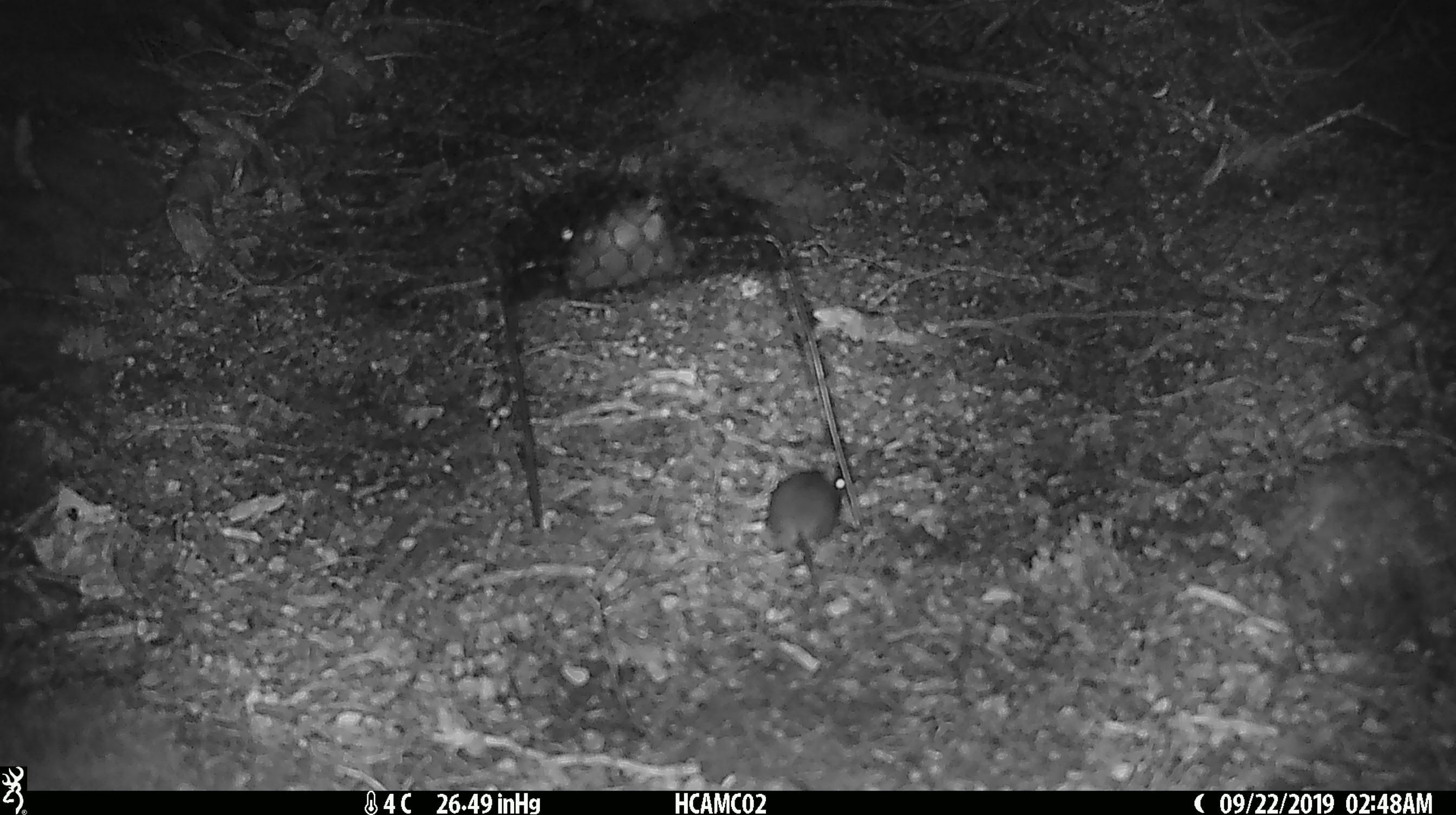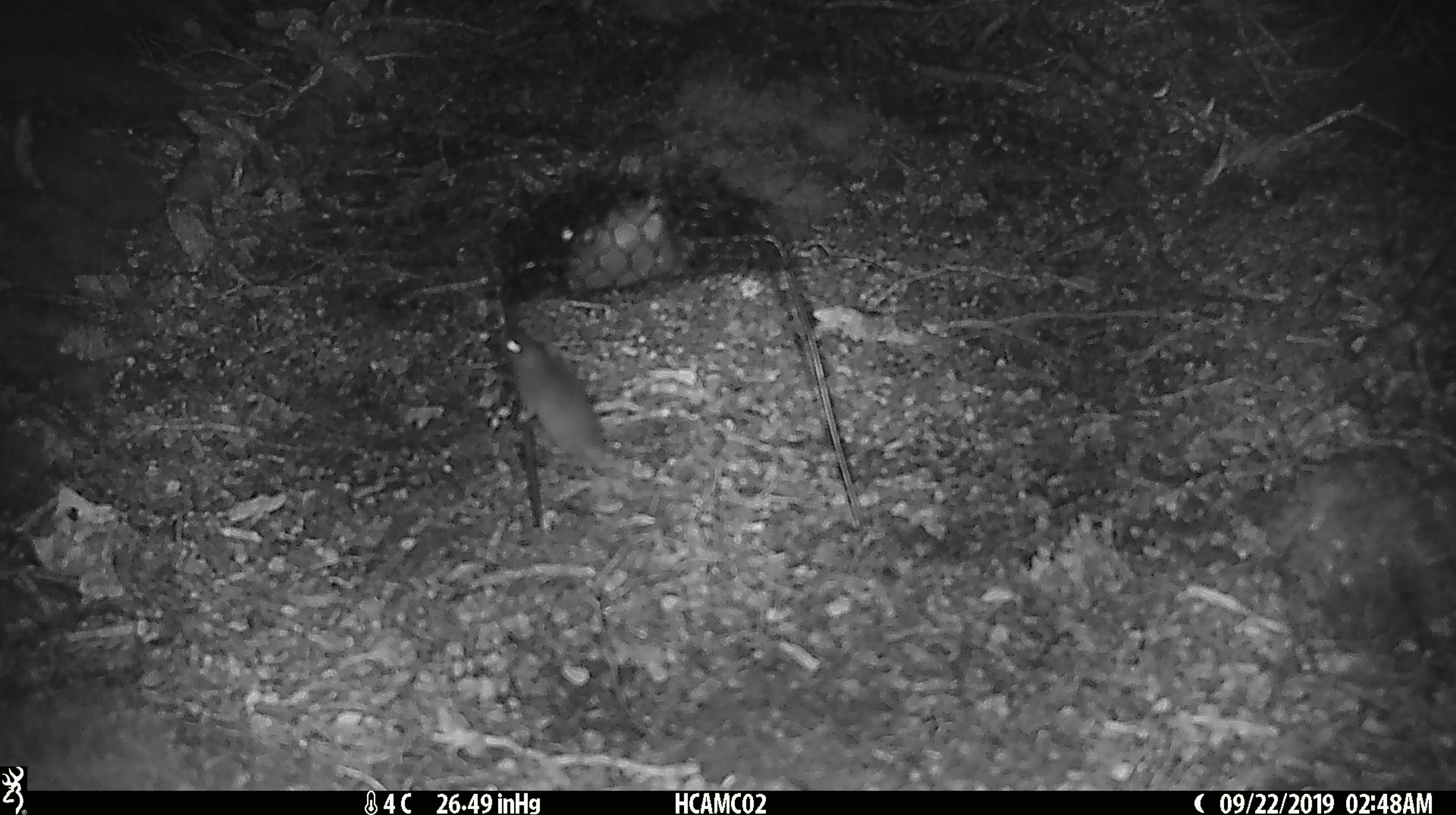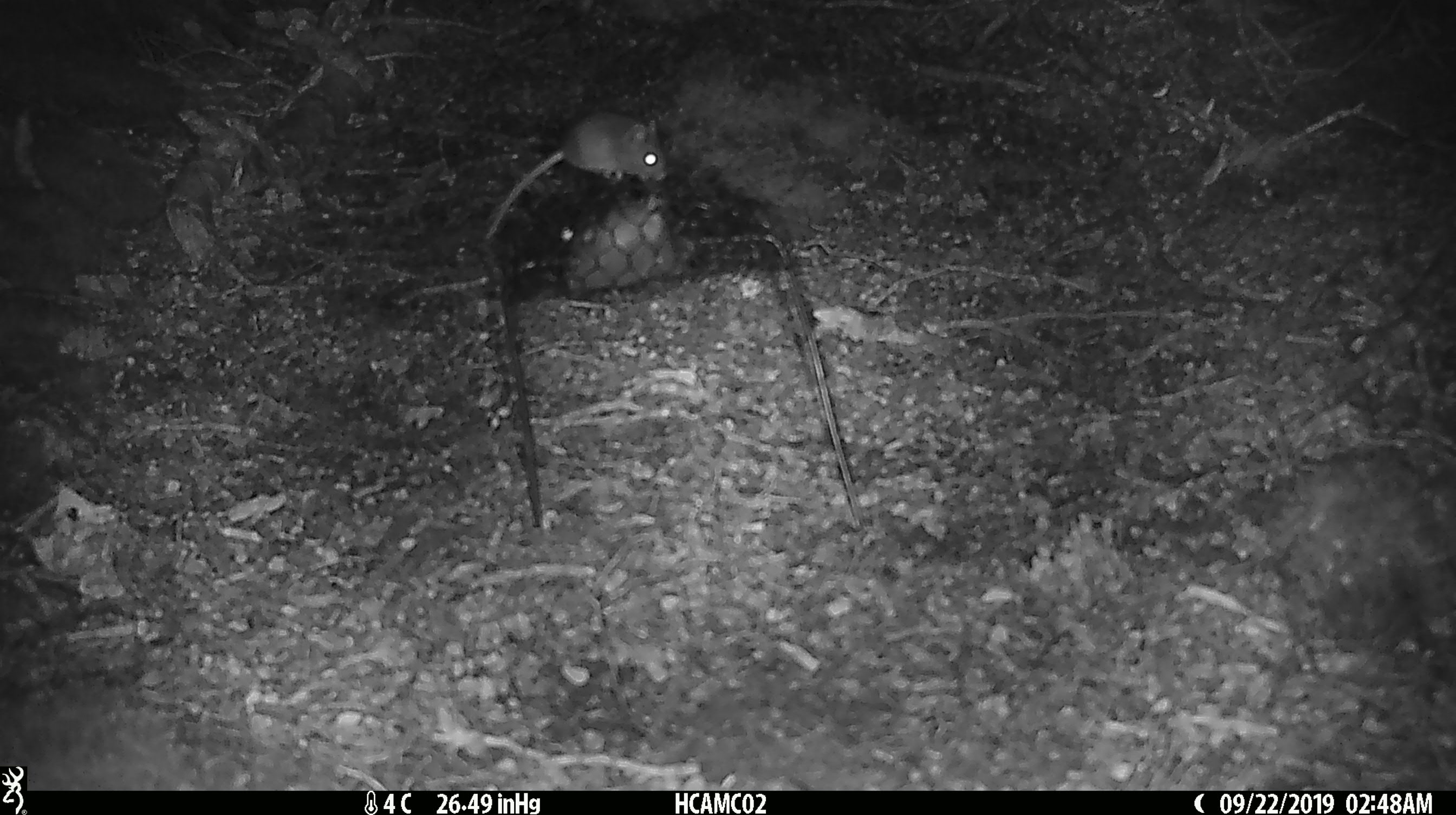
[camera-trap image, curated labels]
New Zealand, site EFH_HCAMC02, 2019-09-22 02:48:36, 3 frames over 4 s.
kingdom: Animalia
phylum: Chordata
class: Mammalia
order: Rodentia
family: Muridae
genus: Mus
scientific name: Mus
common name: mouse